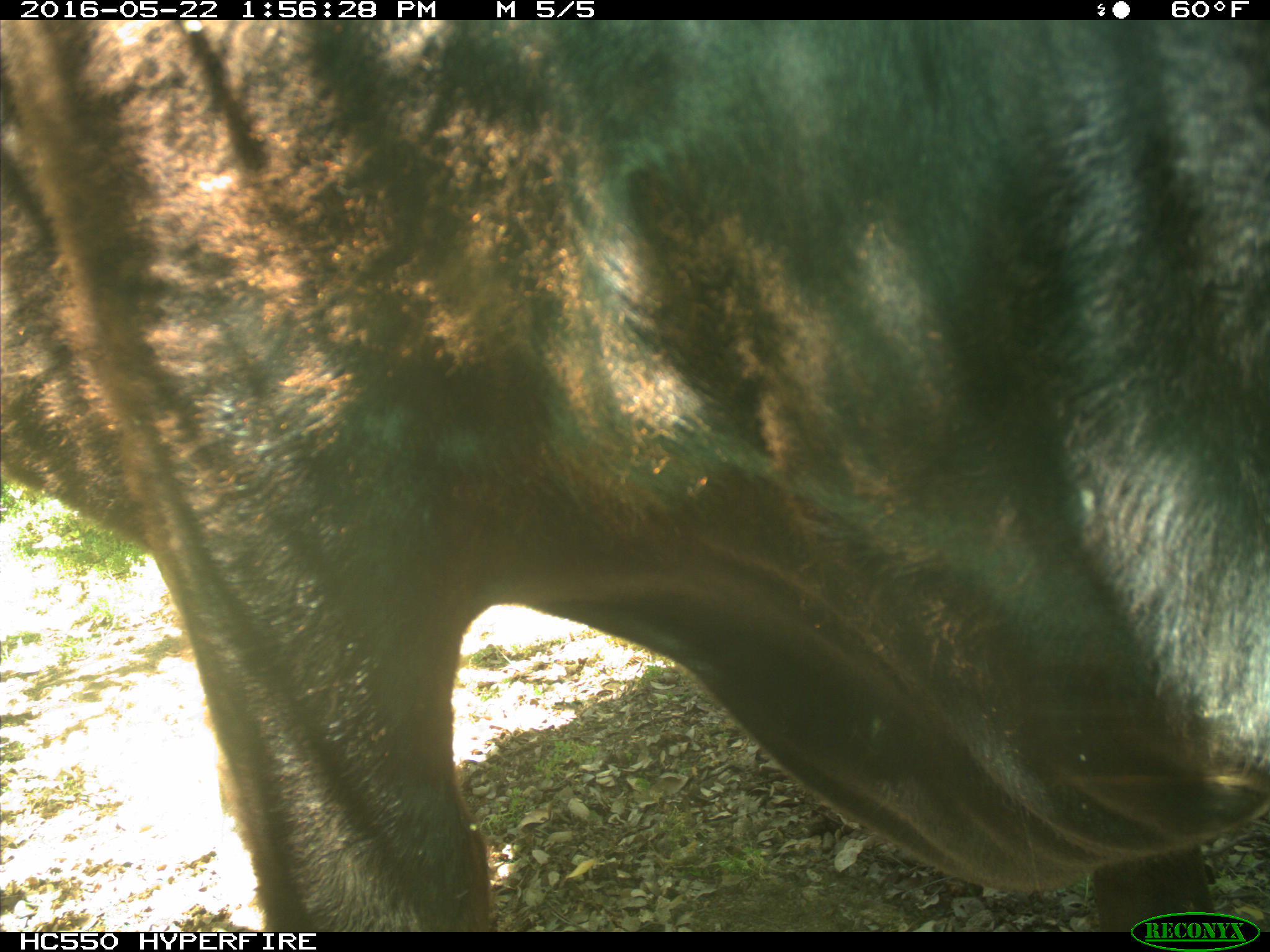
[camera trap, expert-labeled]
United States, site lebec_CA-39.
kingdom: Animalia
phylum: Chordata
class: Mammalia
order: Artiodactyla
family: Bovidae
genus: Bos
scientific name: Bos taurus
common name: domestic cow